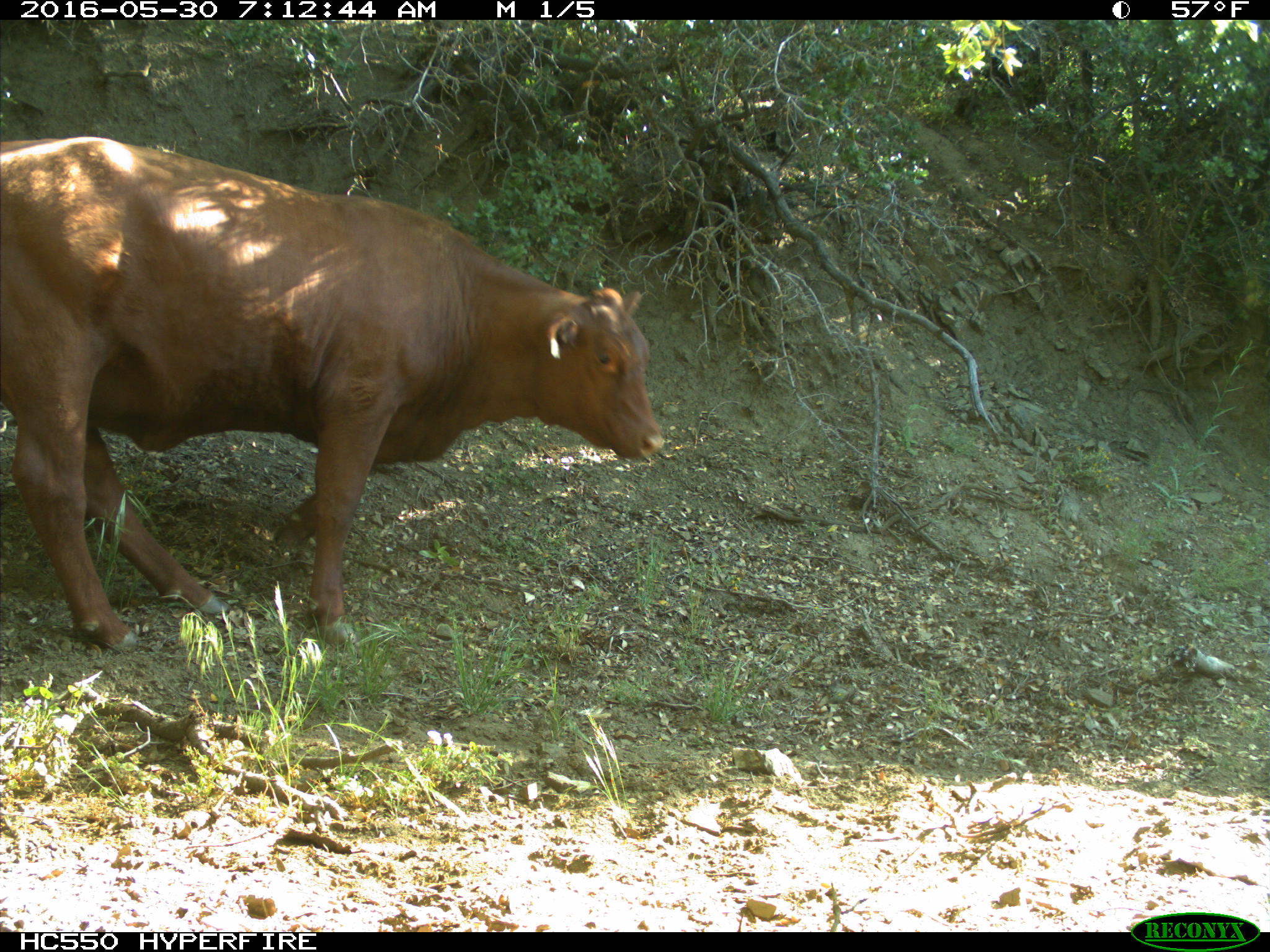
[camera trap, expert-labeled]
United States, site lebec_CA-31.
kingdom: Animalia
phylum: Chordata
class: Mammalia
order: Artiodactyla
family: Bovidae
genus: Bos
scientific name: Bos taurus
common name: domestic cow